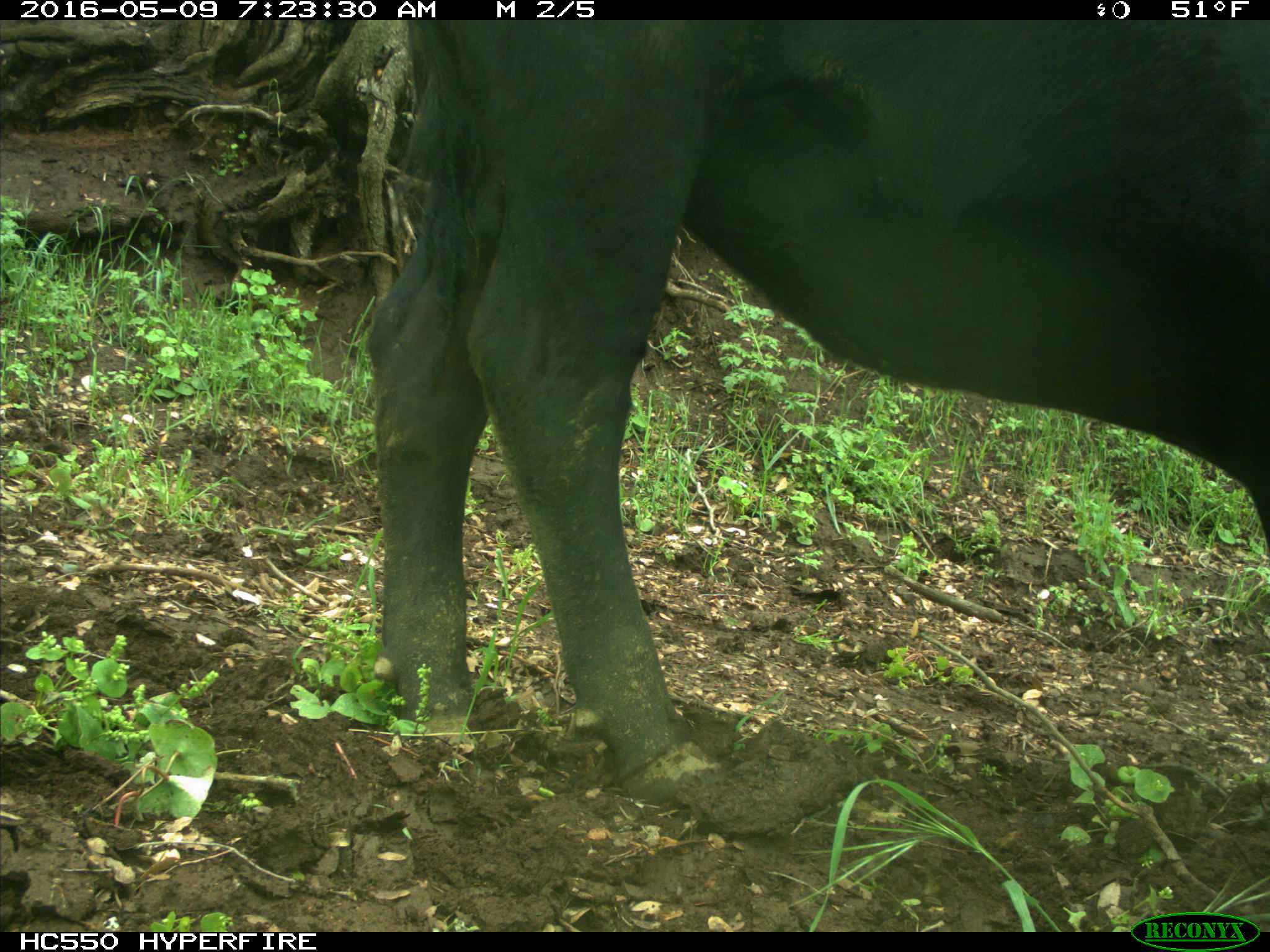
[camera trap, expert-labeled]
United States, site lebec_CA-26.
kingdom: Animalia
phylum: Chordata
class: Mammalia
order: Artiodactyla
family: Bovidae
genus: Bos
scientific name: Bos taurus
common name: domestic cow